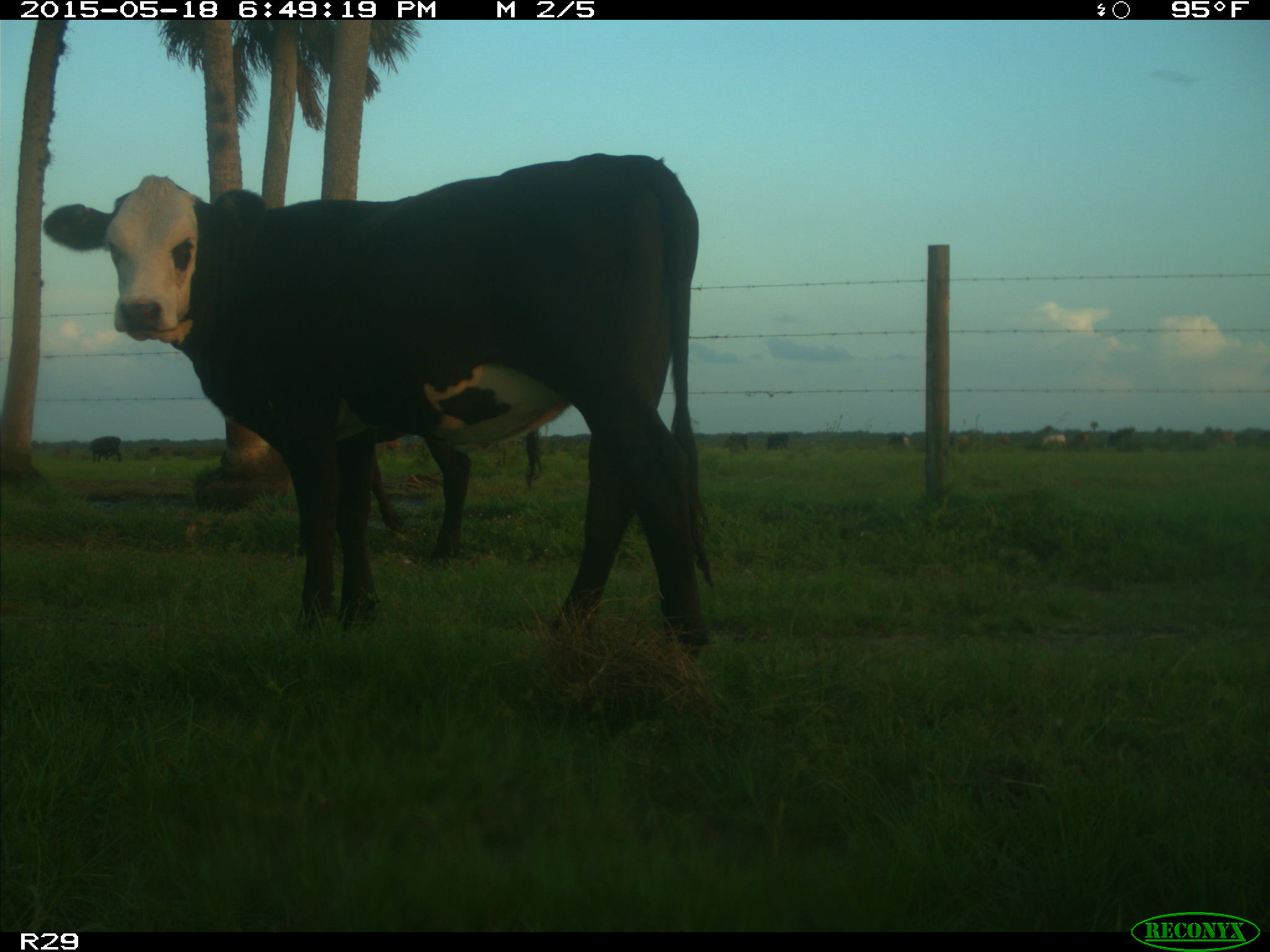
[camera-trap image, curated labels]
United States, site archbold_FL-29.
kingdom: Animalia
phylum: Chordata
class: Mammalia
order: Artiodactyla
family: Bovidae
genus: Bos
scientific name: Bos taurus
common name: domestic cow